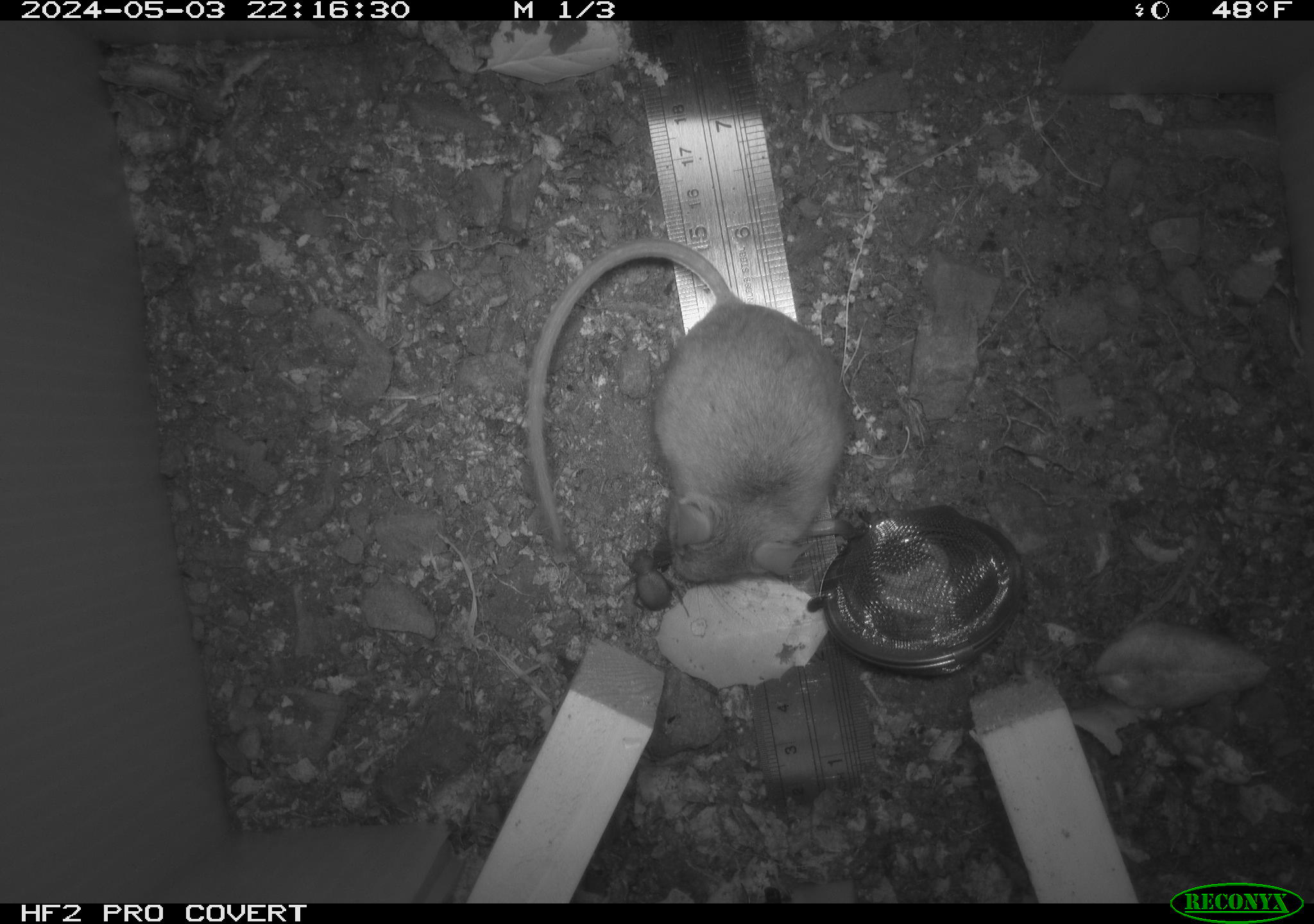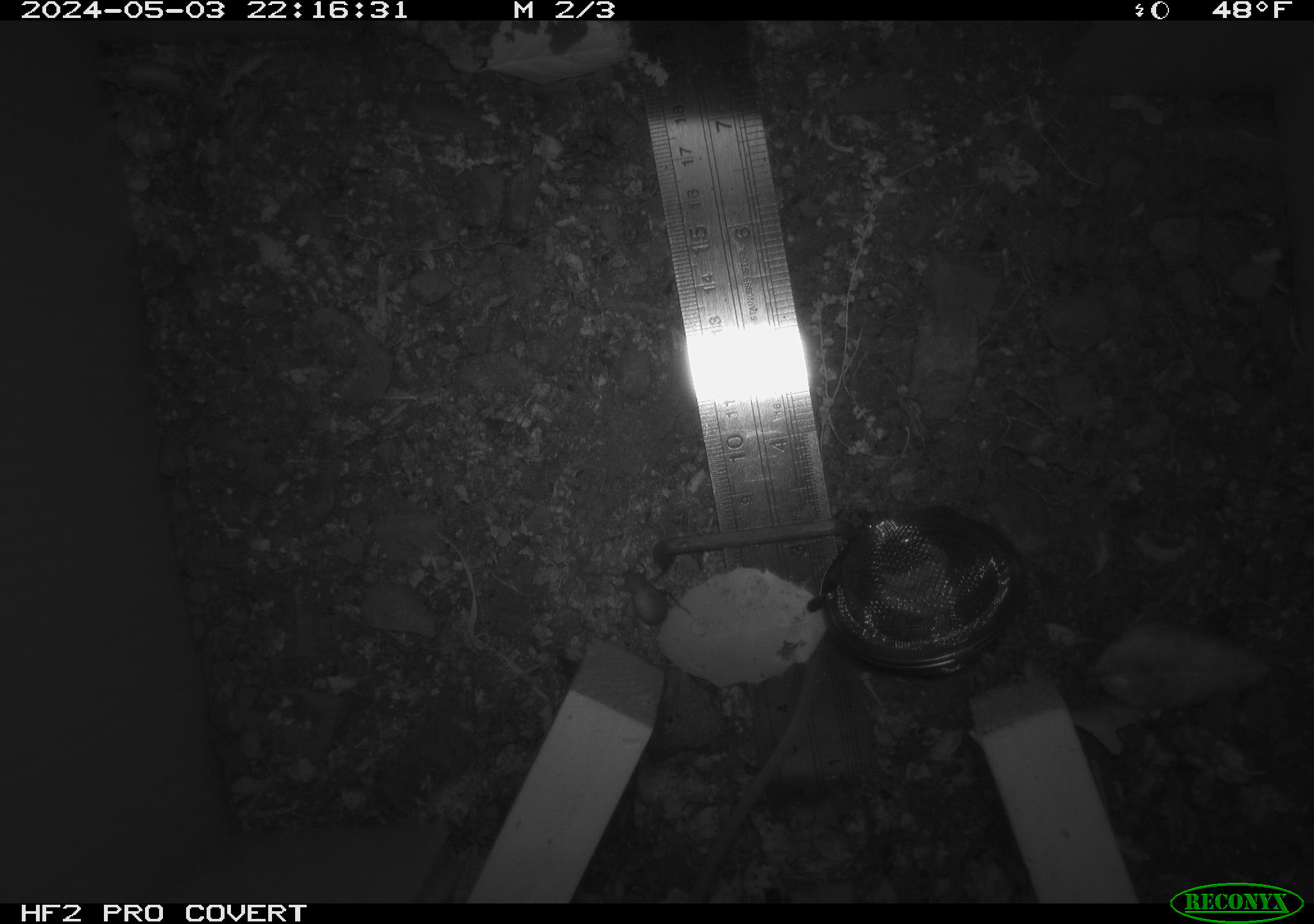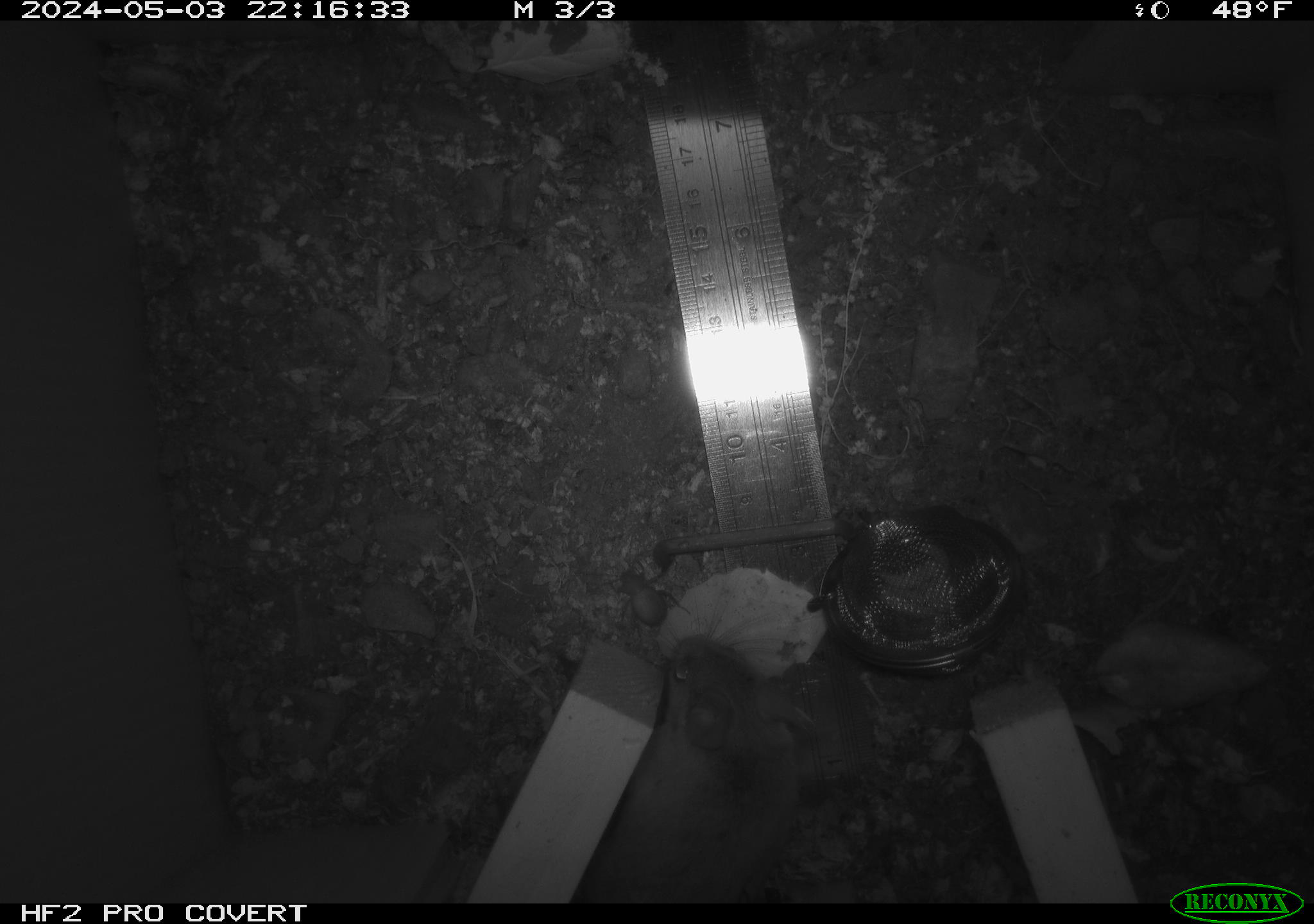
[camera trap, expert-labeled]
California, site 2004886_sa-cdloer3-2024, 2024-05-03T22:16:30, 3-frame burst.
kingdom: Animalia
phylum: Chordata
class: Mammalia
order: Rodentia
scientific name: Rodentia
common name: mouse species